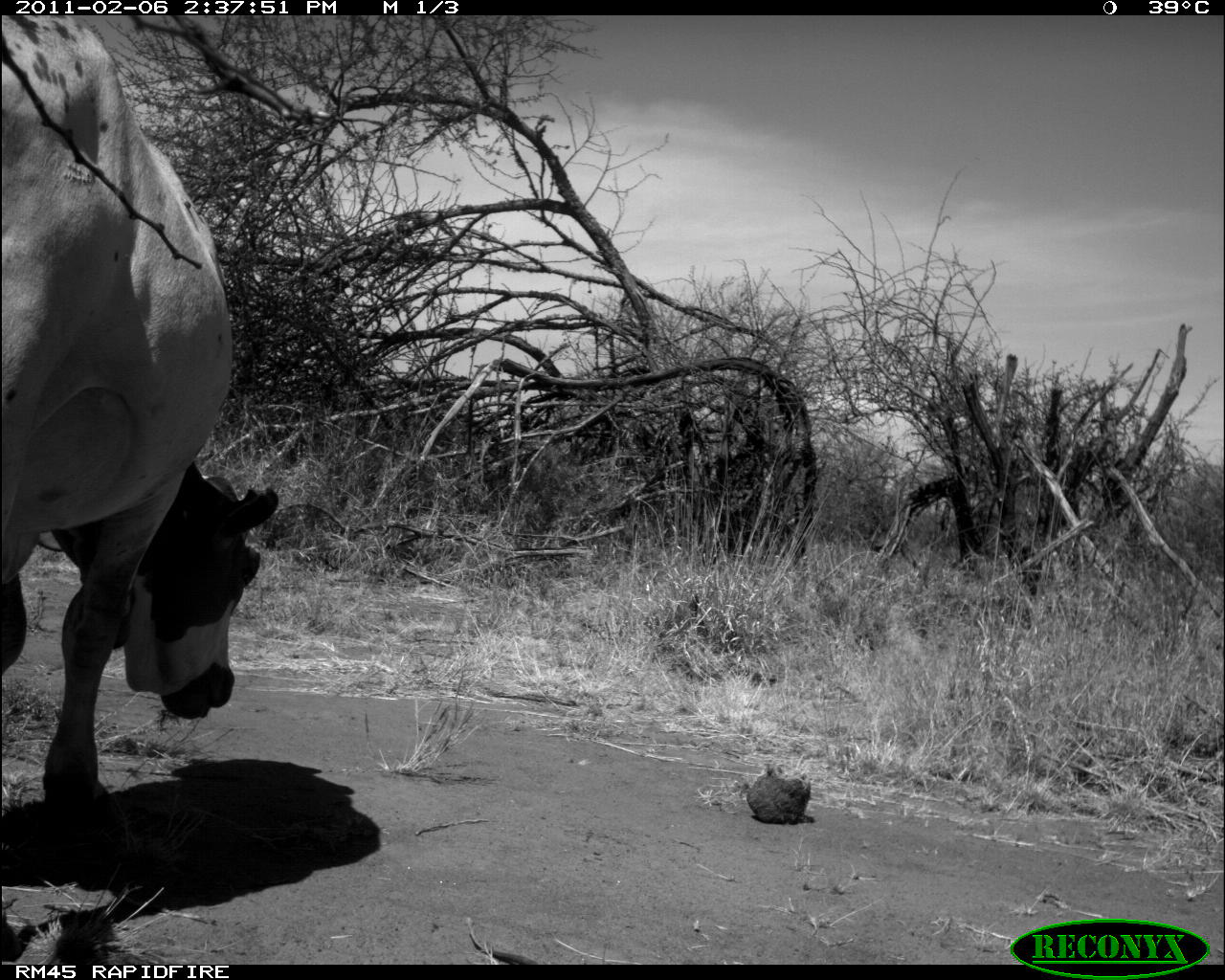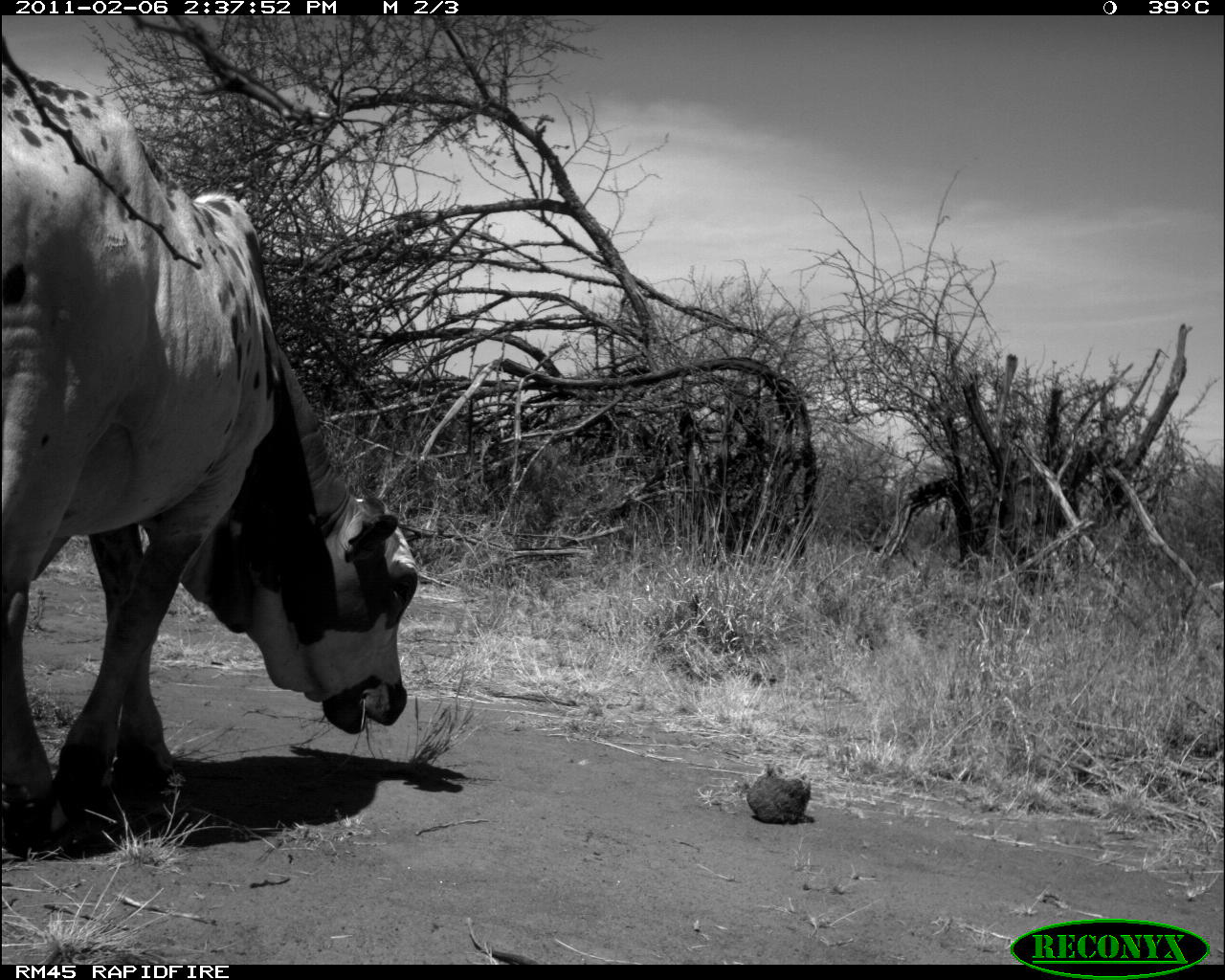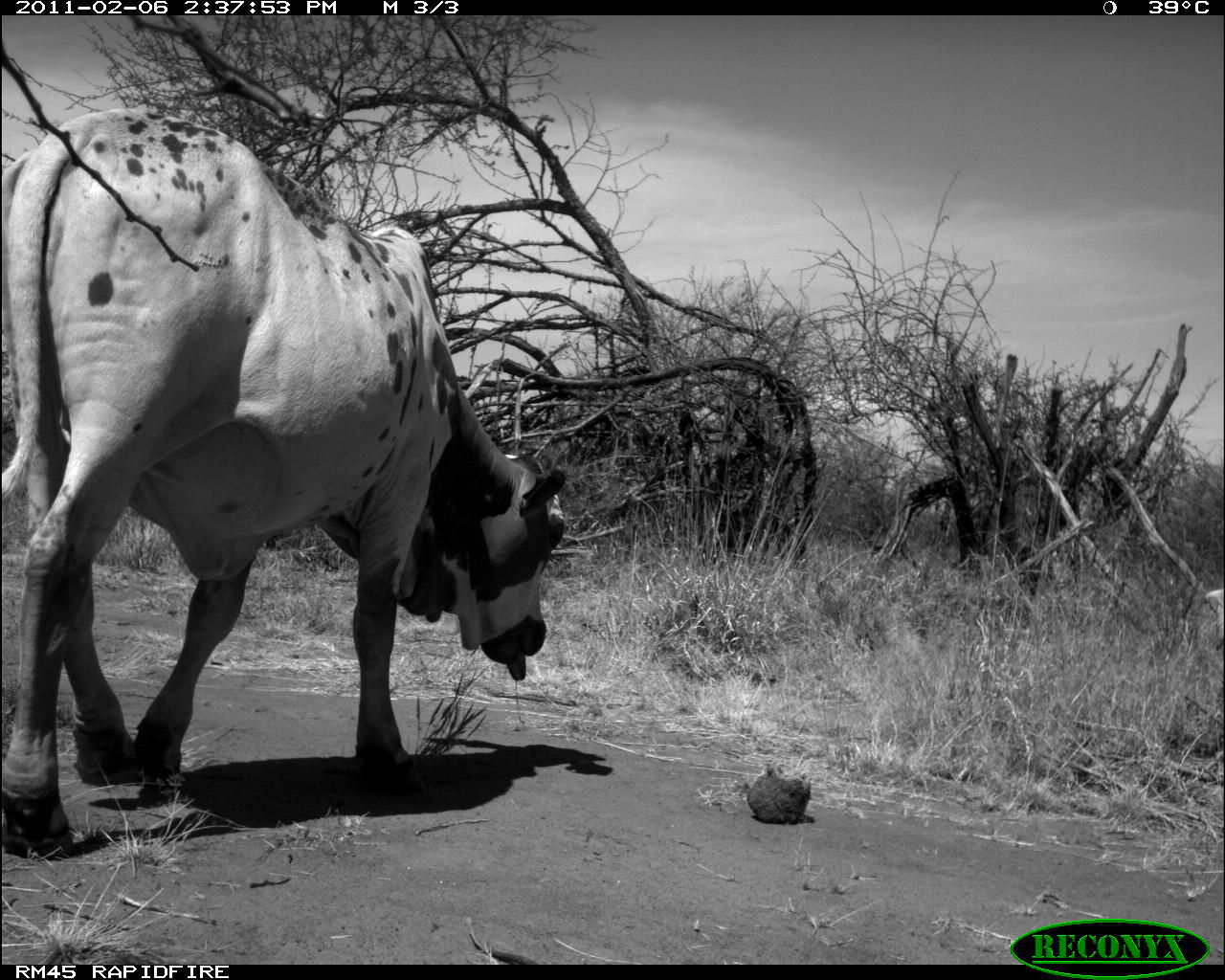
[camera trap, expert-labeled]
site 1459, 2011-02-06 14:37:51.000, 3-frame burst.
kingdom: Animalia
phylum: Chordata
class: Mammalia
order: Artiodactyla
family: Bovidae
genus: Bos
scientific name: Bos taurus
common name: domestic cattle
Bos taurus (domestic cattle), count 1.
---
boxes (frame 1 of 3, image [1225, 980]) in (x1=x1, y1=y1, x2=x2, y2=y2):
bos taurus: (x1=0, y1=15, x2=278, y2=878)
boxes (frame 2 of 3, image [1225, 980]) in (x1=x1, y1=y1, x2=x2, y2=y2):
bos taurus: (x1=0, y1=70, x2=419, y2=858)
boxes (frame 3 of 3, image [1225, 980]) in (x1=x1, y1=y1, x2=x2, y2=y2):
bos taurus: (x1=0, y1=106, x2=568, y2=858)